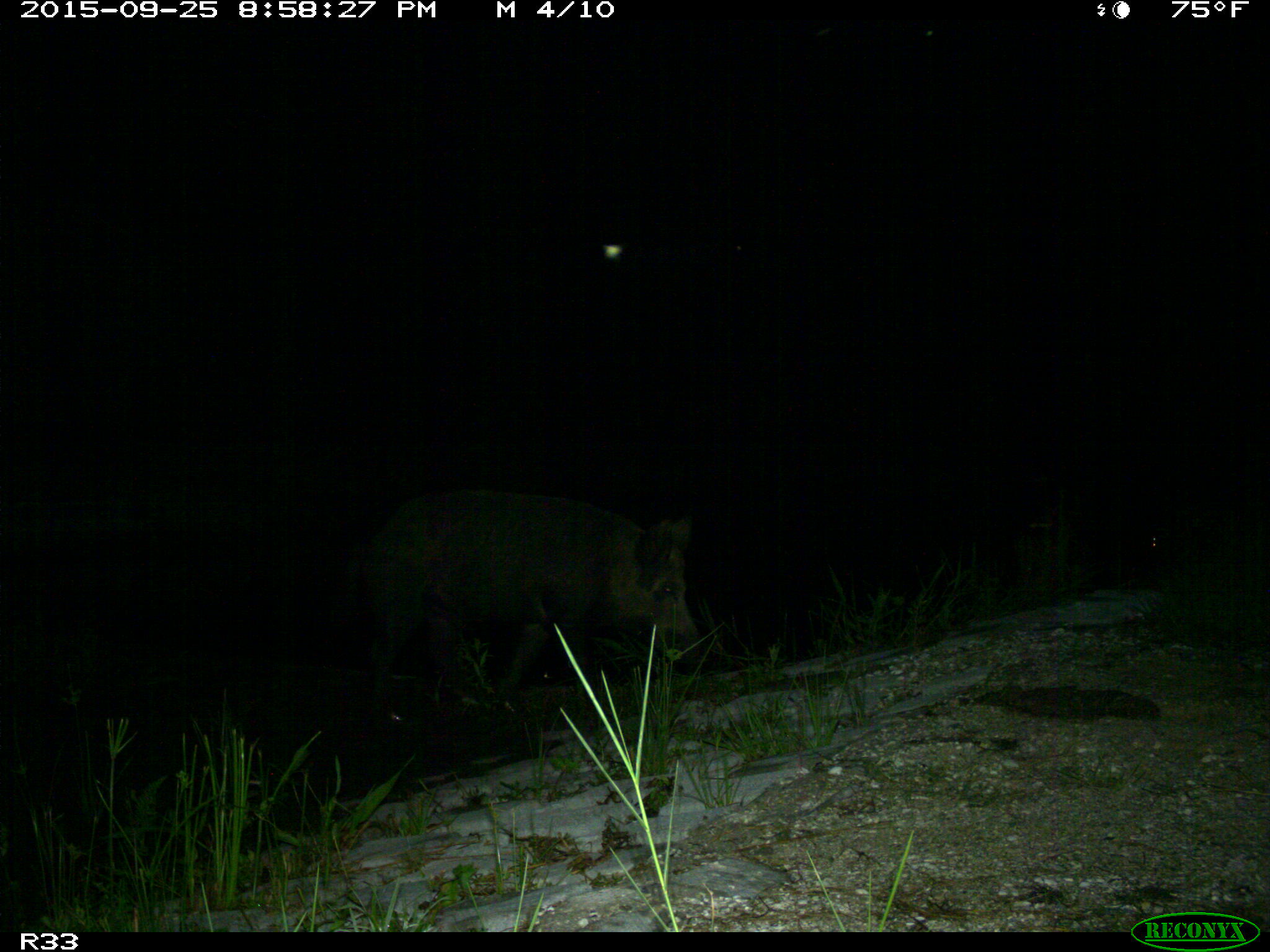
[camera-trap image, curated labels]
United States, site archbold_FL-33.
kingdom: Animalia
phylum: Chordata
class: Mammalia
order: Artiodactyla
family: Suidae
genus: Sus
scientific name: Sus scrofa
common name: wild boar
Sus scrofa (wild boar).